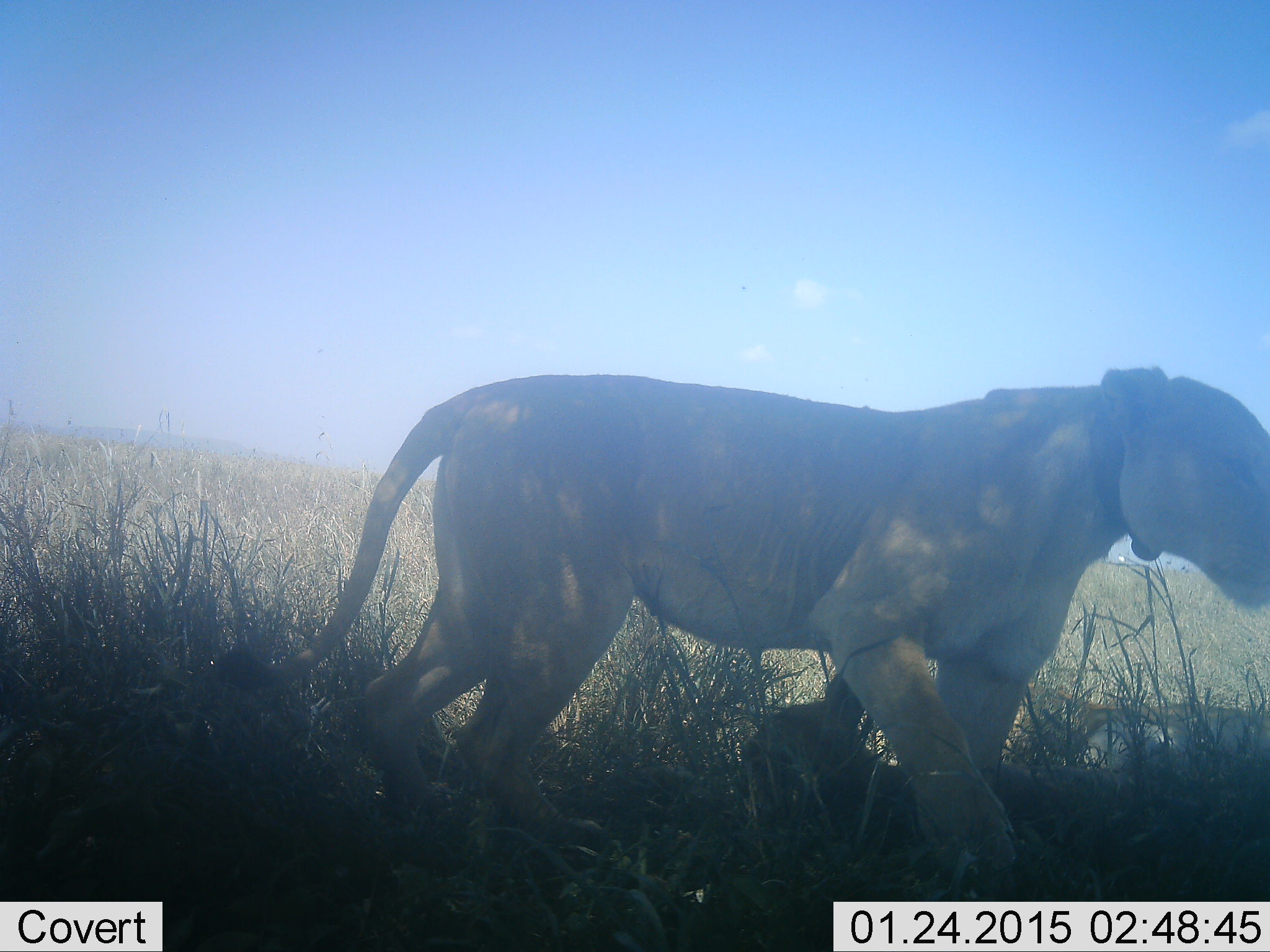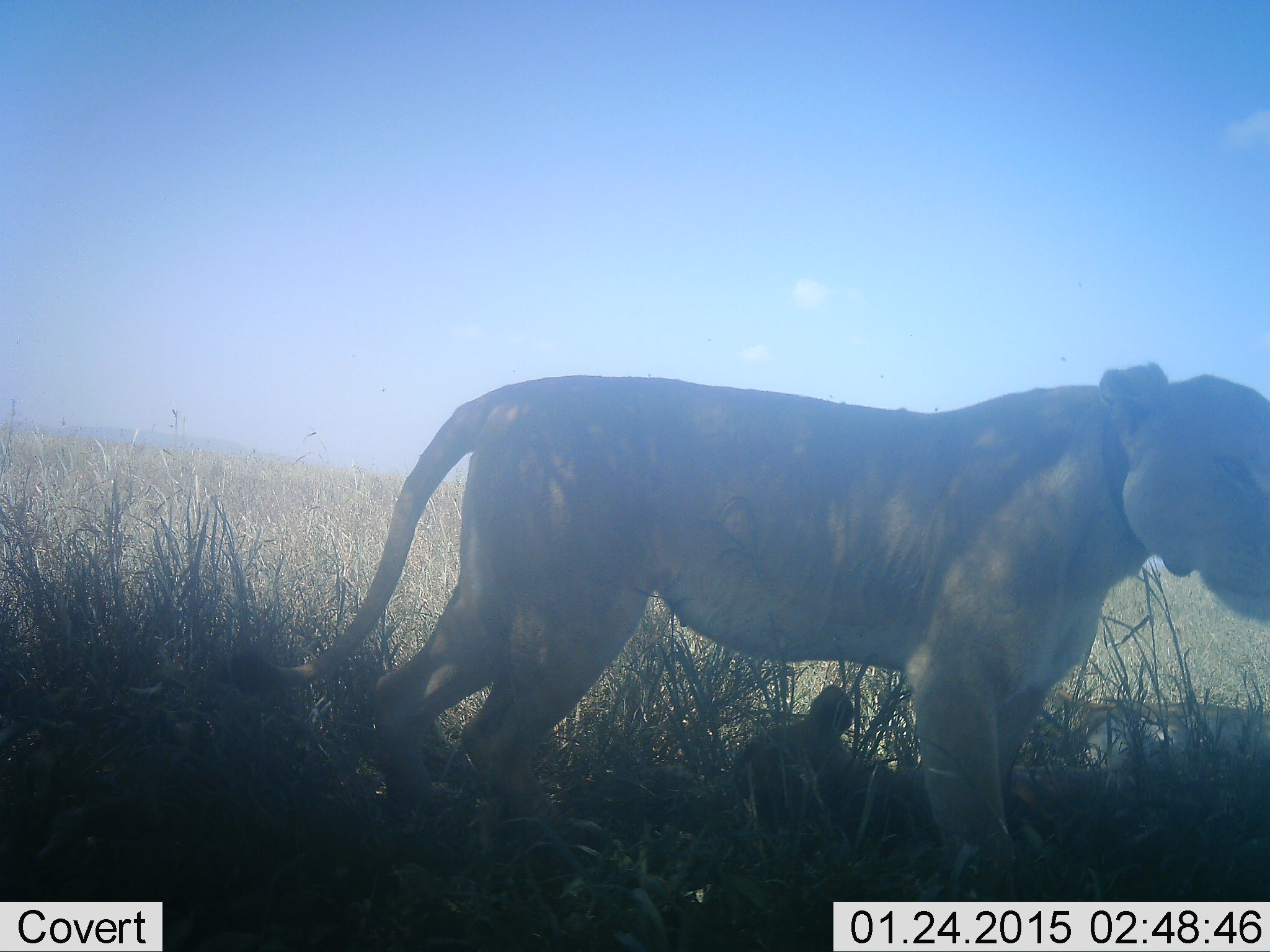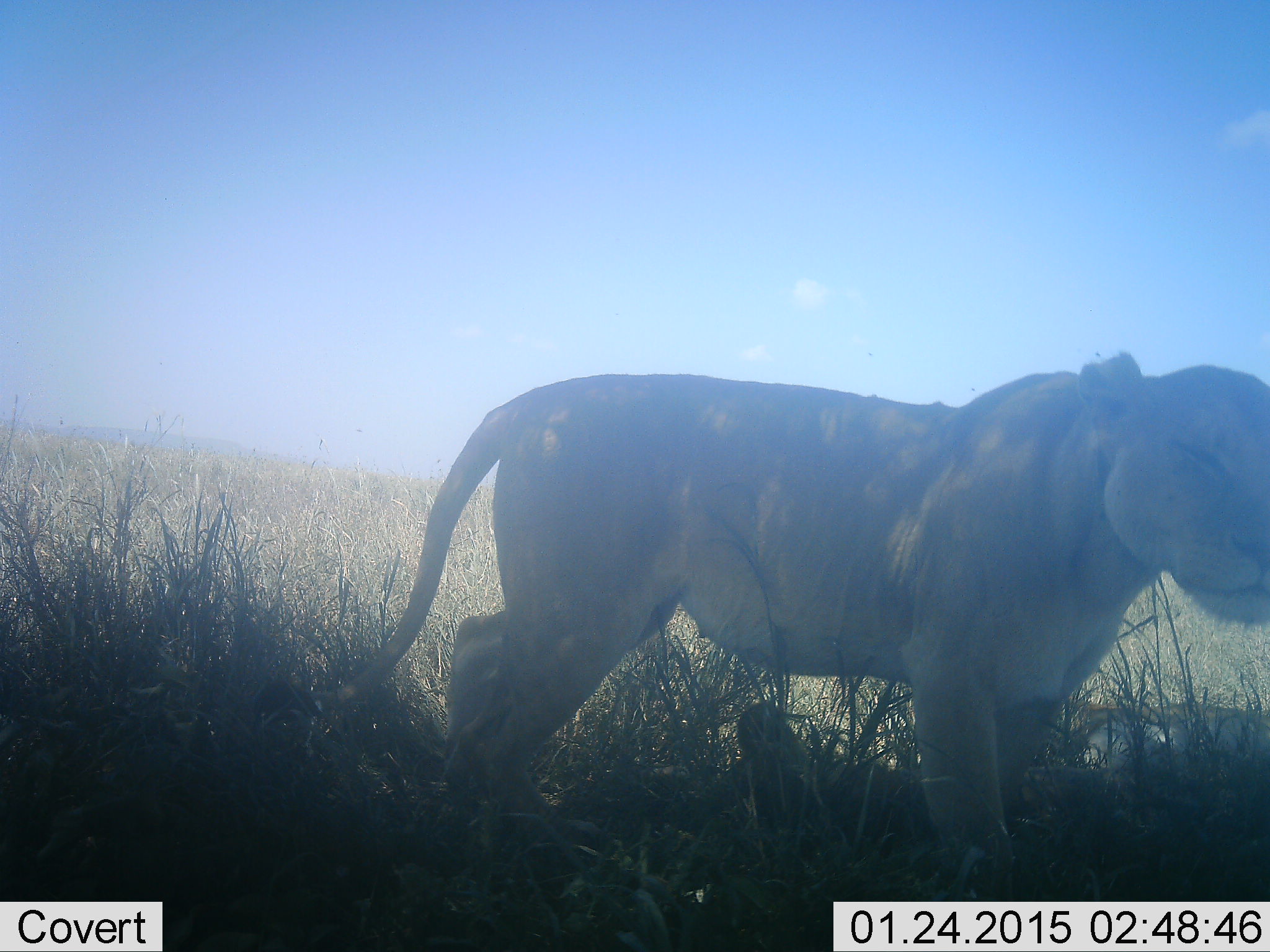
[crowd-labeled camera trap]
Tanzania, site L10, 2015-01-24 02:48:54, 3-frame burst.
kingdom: Animalia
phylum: Chordata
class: Mammalia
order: Carnivora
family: Felidae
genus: Panthera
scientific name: Panthera leo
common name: lion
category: lionfemale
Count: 2.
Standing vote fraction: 90%.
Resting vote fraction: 60%.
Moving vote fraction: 20%.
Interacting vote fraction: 10%.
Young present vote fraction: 40%.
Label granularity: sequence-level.